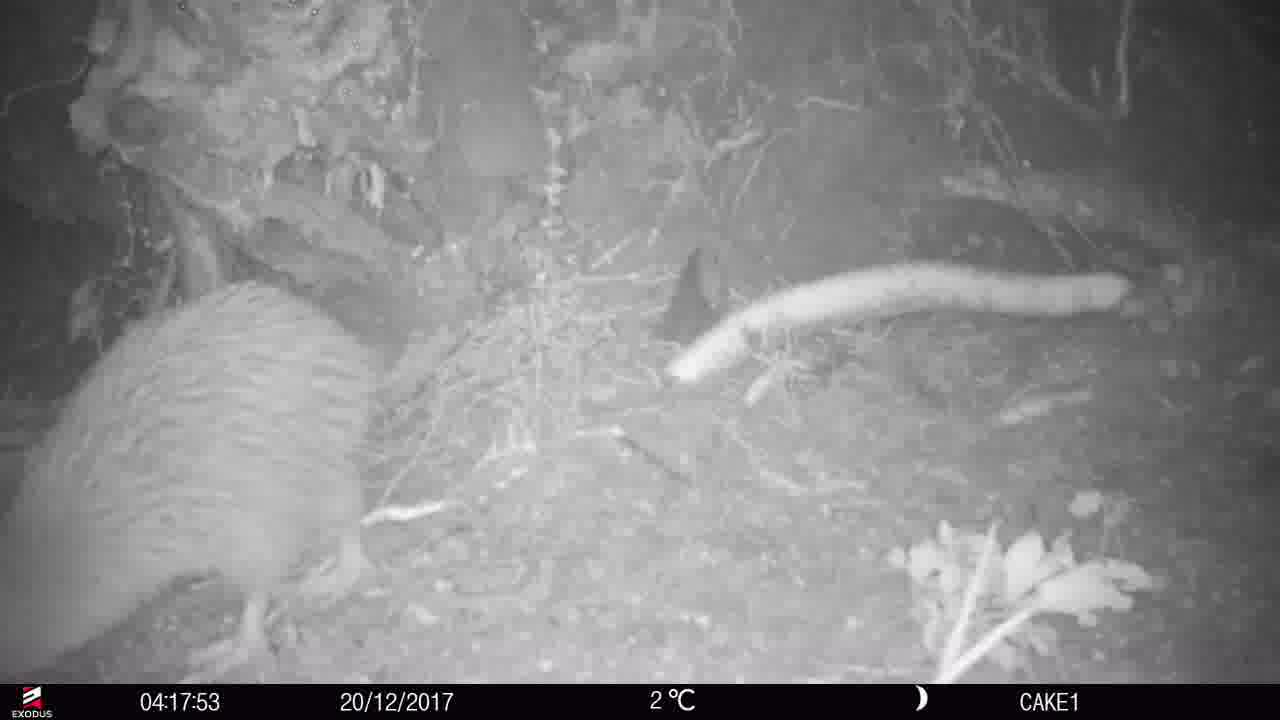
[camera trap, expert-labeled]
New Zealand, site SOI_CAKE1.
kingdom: Animalia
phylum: Chordata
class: Aves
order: Apterygiformes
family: Apterygidae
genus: Apteryx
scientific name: Apteryx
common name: kiwi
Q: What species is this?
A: Kiwi (Apteryx).